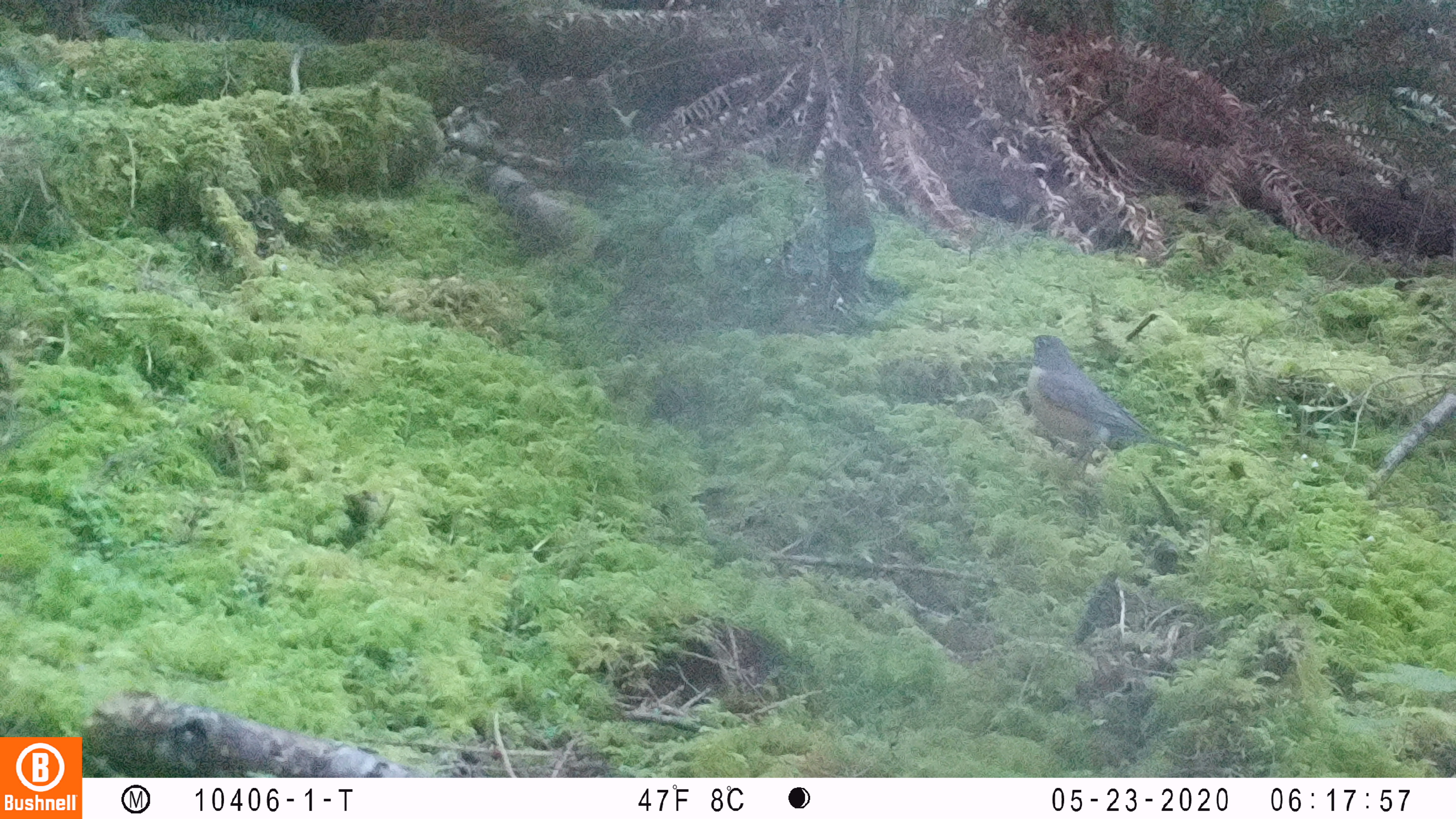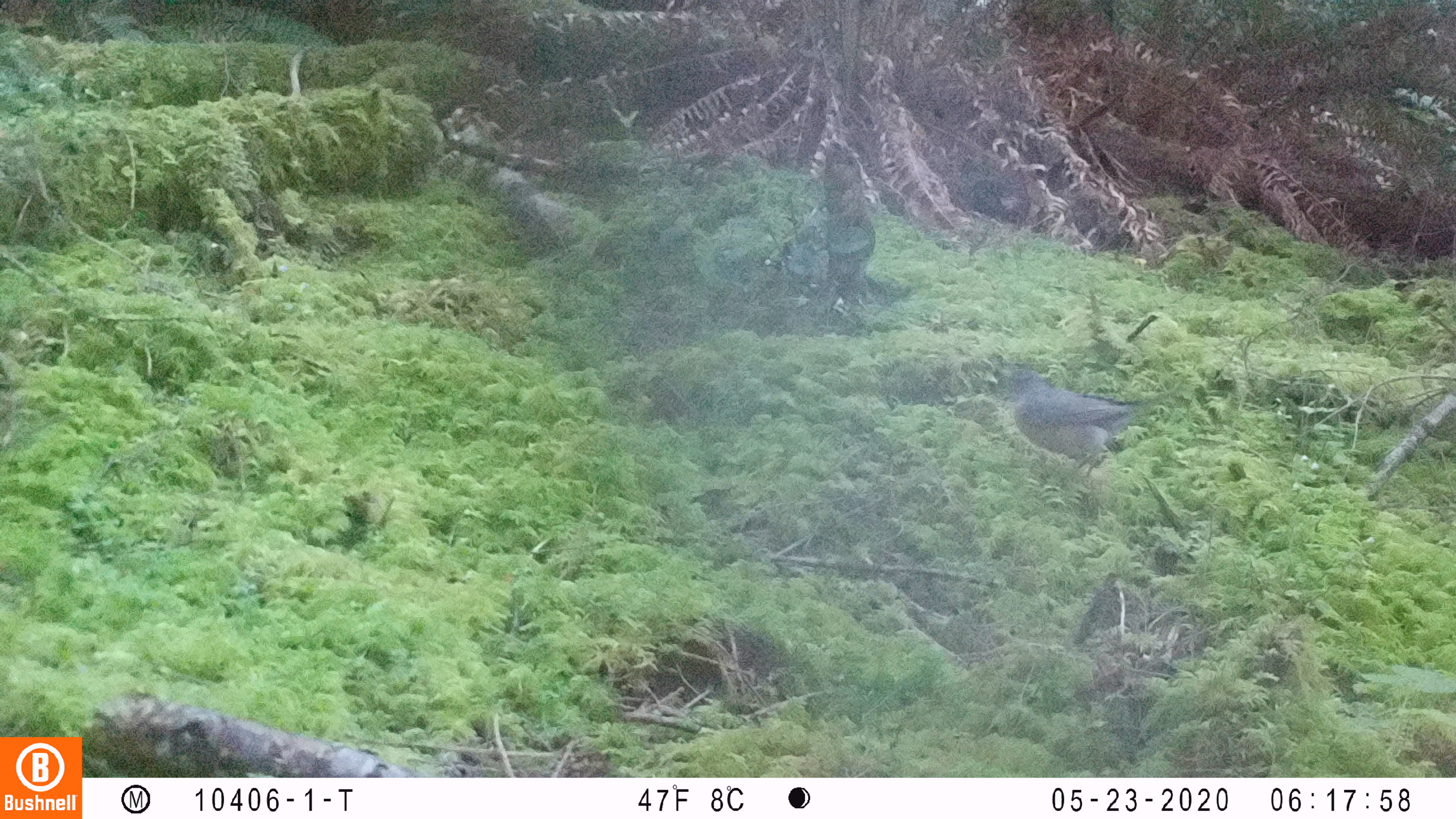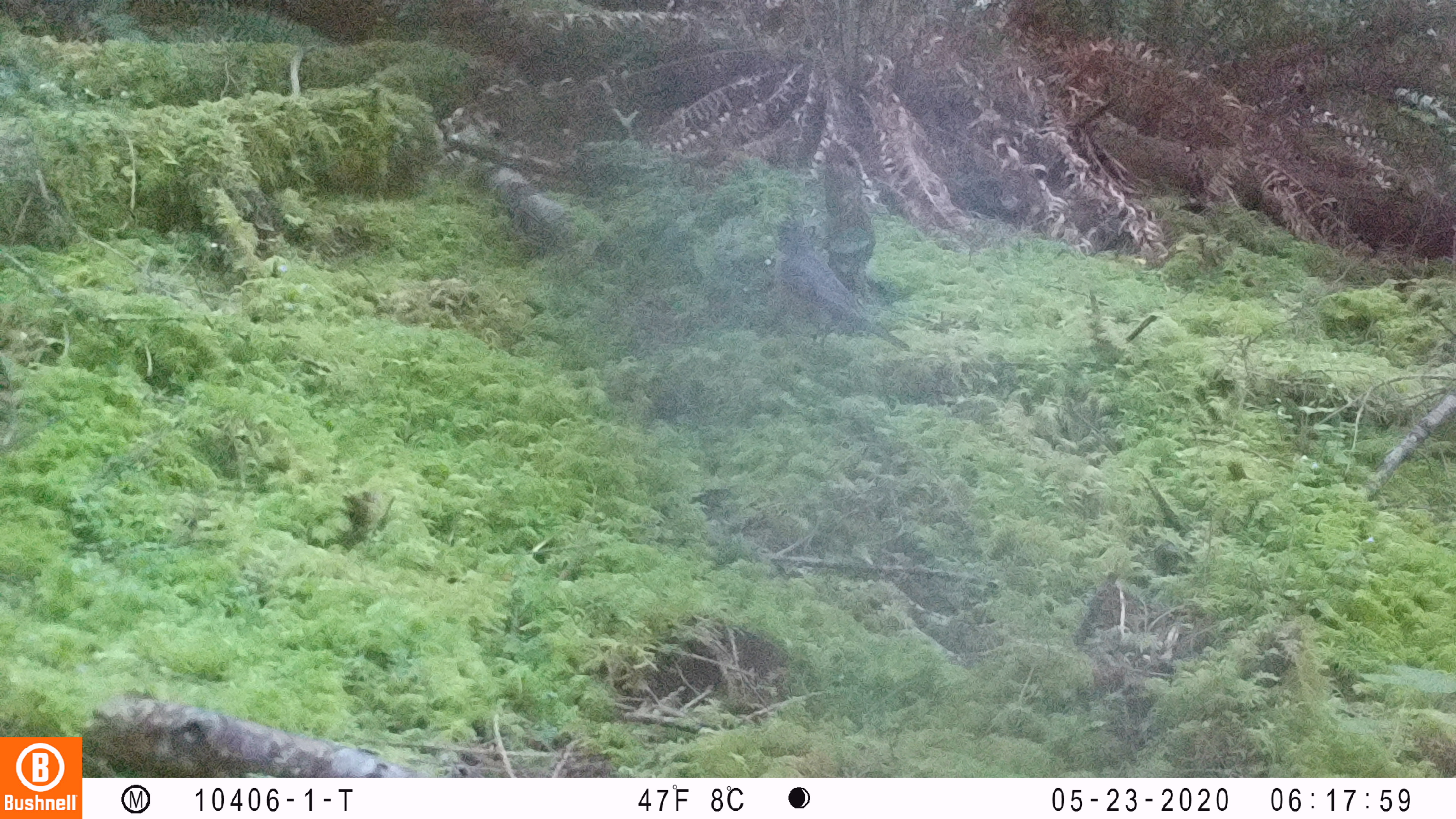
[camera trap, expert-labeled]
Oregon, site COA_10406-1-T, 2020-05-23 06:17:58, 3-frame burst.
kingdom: Animalia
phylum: Chordata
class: Aves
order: Passeriformes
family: Turdidae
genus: Turdus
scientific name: Turdus migratorius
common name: american robin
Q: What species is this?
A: American robin (Turdus migratorius).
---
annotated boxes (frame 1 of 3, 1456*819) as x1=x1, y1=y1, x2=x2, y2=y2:
american robin: x1=1012, y1=326, x2=1210, y2=489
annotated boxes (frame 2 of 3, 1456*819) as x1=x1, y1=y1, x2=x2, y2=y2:
american robin: x1=982, y1=356, x2=1189, y2=494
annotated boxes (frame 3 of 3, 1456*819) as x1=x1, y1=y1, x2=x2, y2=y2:
american robin: x1=759, y1=205, x2=923, y2=364